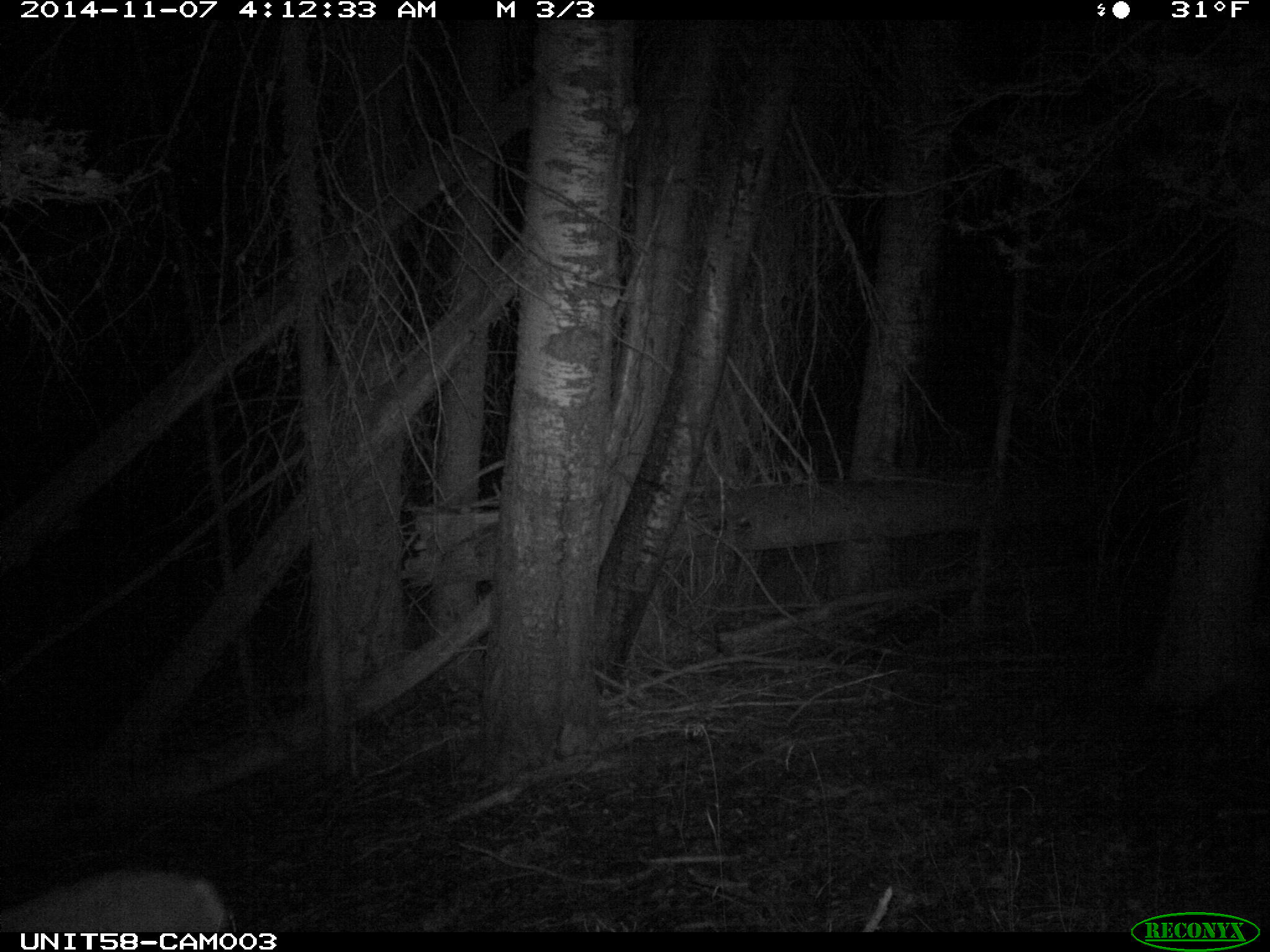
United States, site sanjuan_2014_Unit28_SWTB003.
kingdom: Animalia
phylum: Chordata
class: Mammalia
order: Artiodactyla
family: Cervidae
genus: Odocoileus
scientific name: Odocoileus hemionus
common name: mule deer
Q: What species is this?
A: Odocoileus hemionus (mule deer).